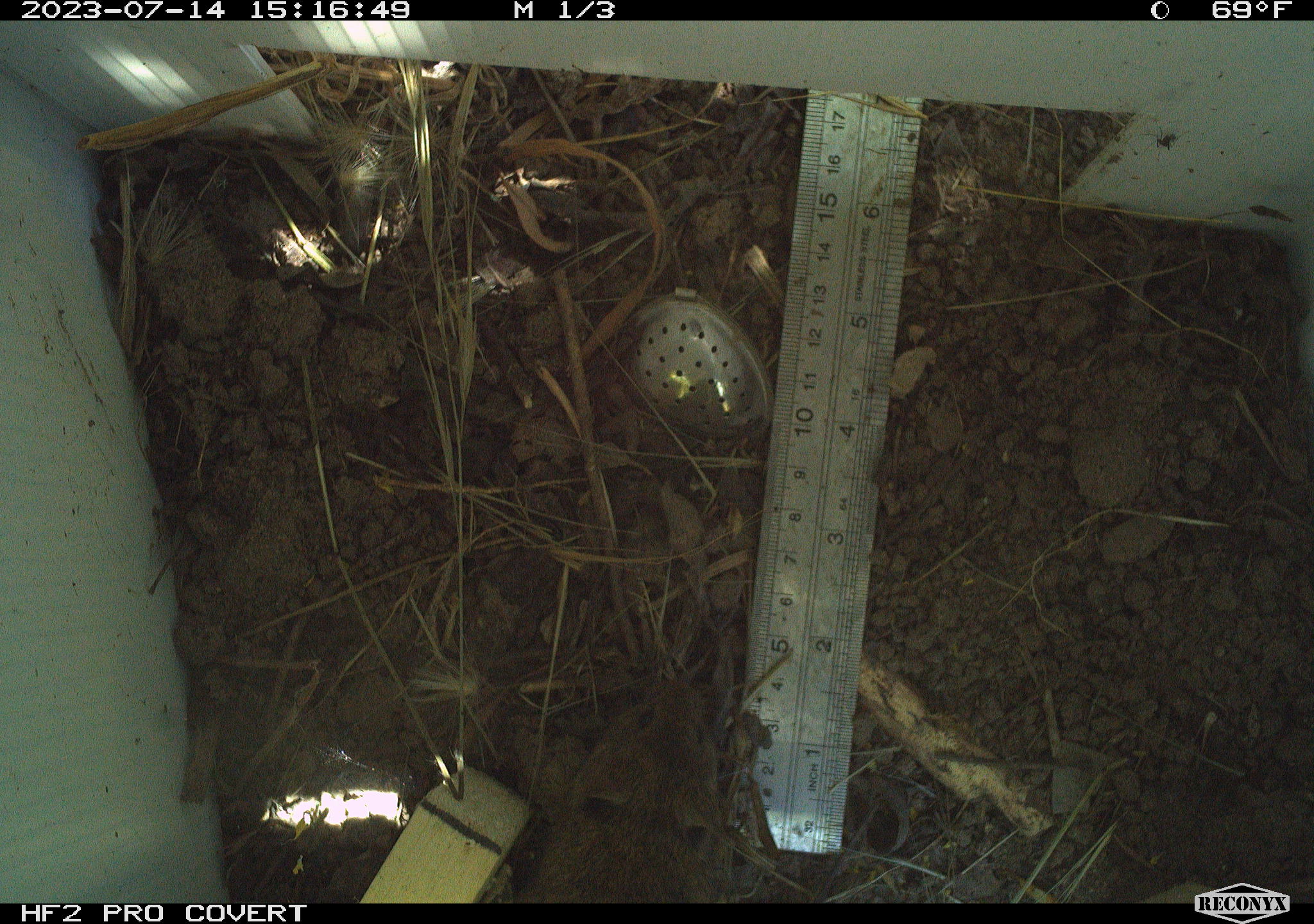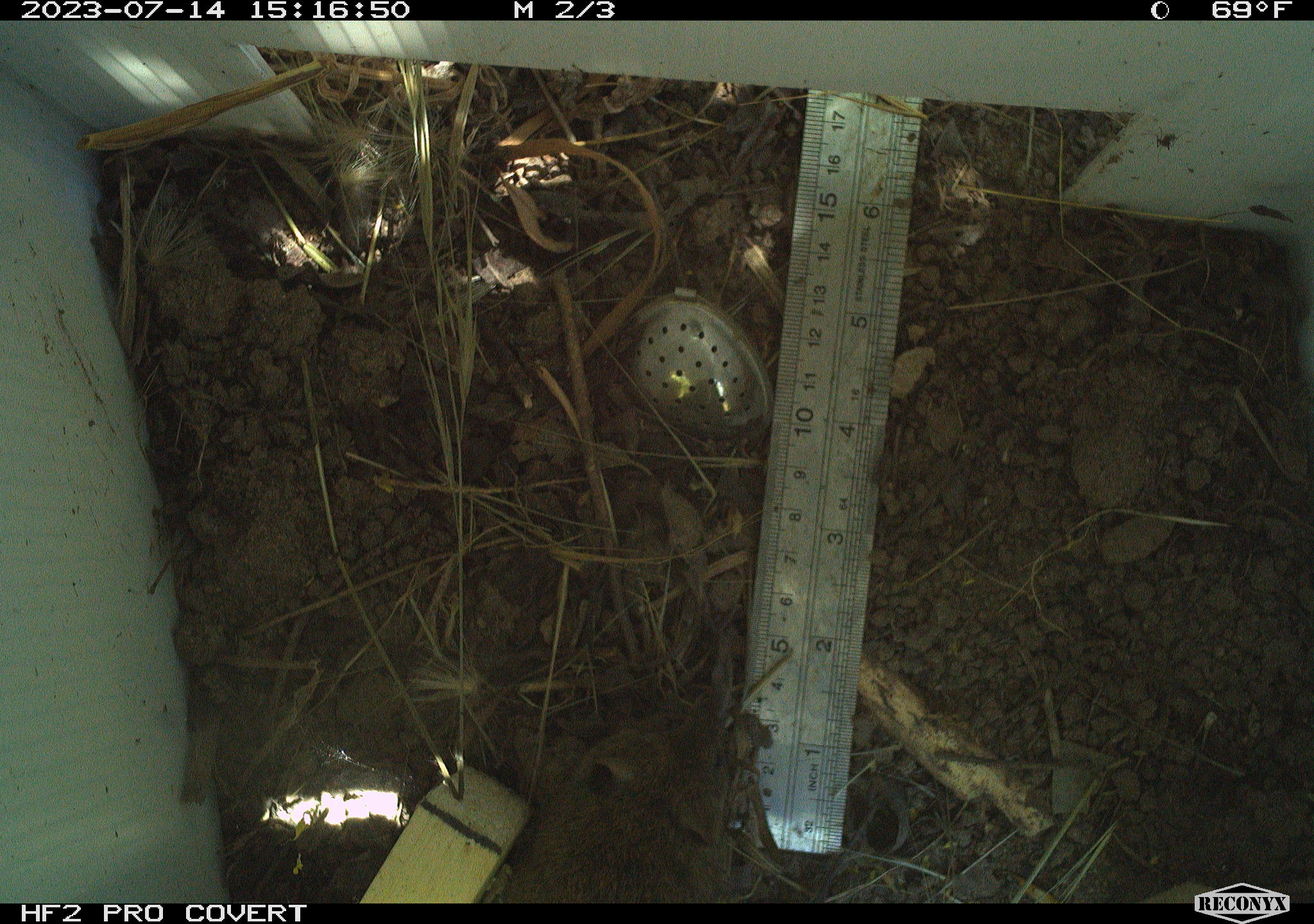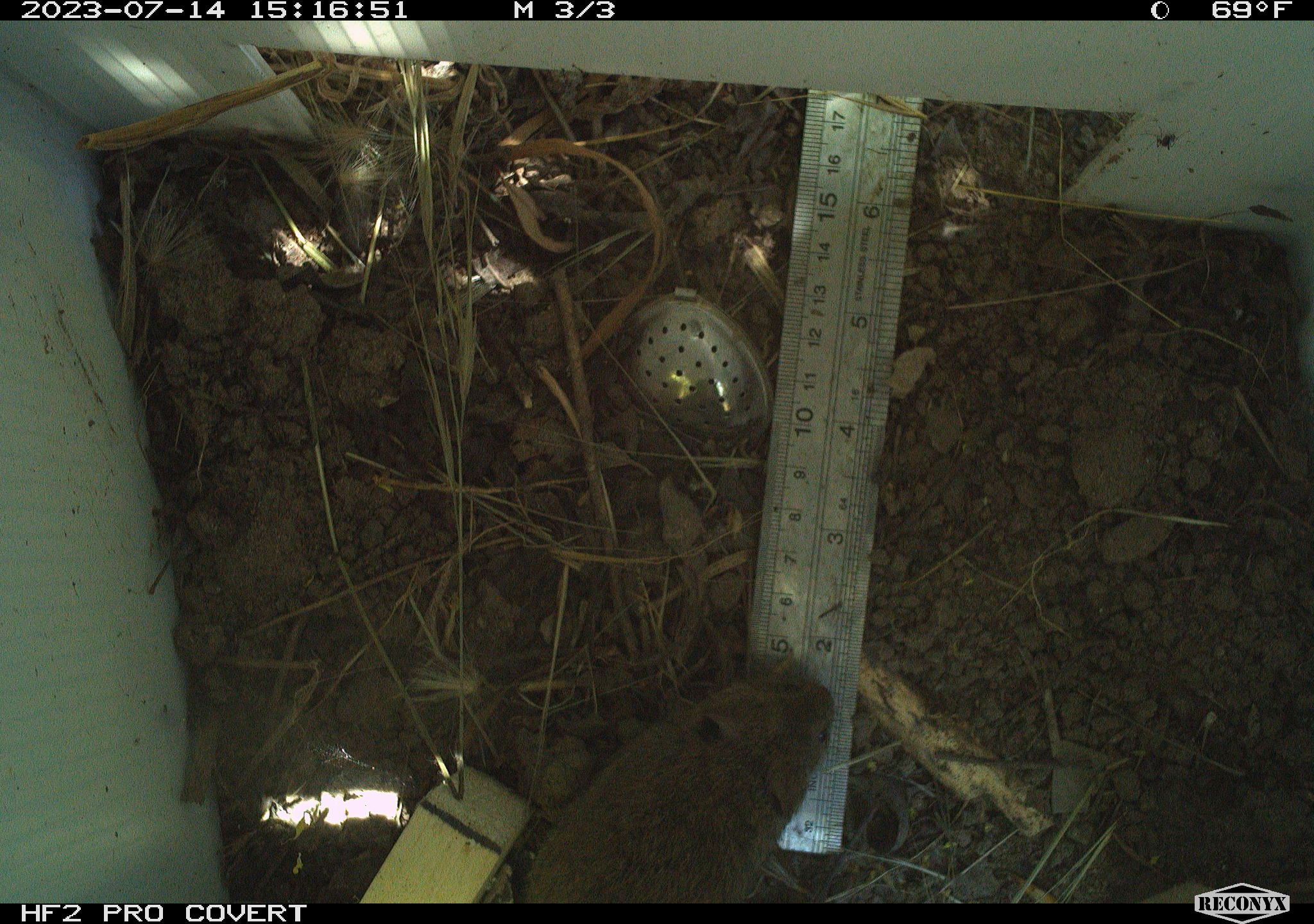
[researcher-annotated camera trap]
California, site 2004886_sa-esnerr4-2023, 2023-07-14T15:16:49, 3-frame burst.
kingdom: Animalia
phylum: Chordata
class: Mammalia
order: Rodentia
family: Cricetidae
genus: Microtus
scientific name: Microtus californicus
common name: california vole